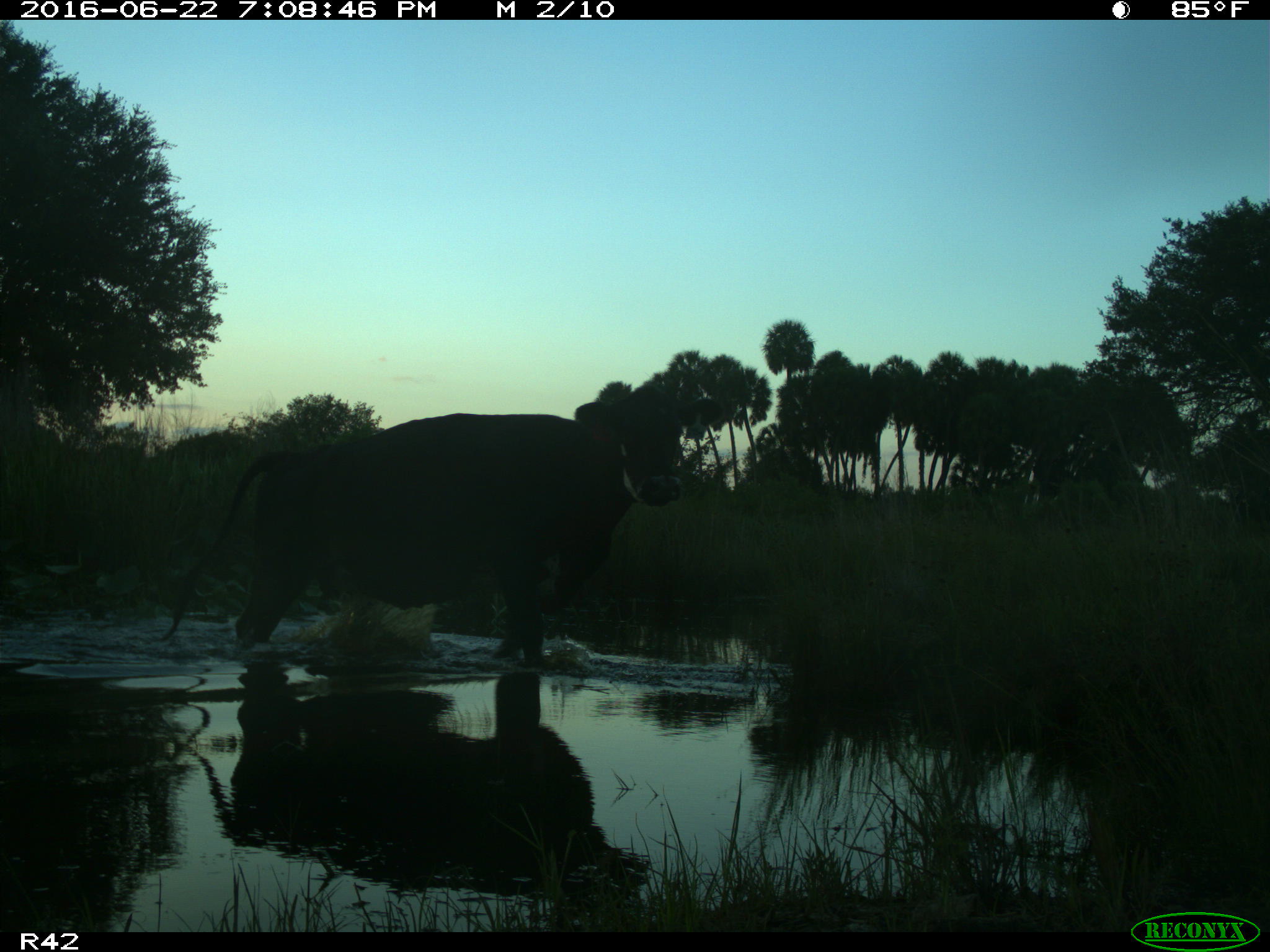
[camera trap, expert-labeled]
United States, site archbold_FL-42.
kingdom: Animalia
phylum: Chordata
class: Mammalia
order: Artiodactyla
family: Bovidae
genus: Bos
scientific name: Bos taurus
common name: domestic cow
Bos taurus (domestic cow).